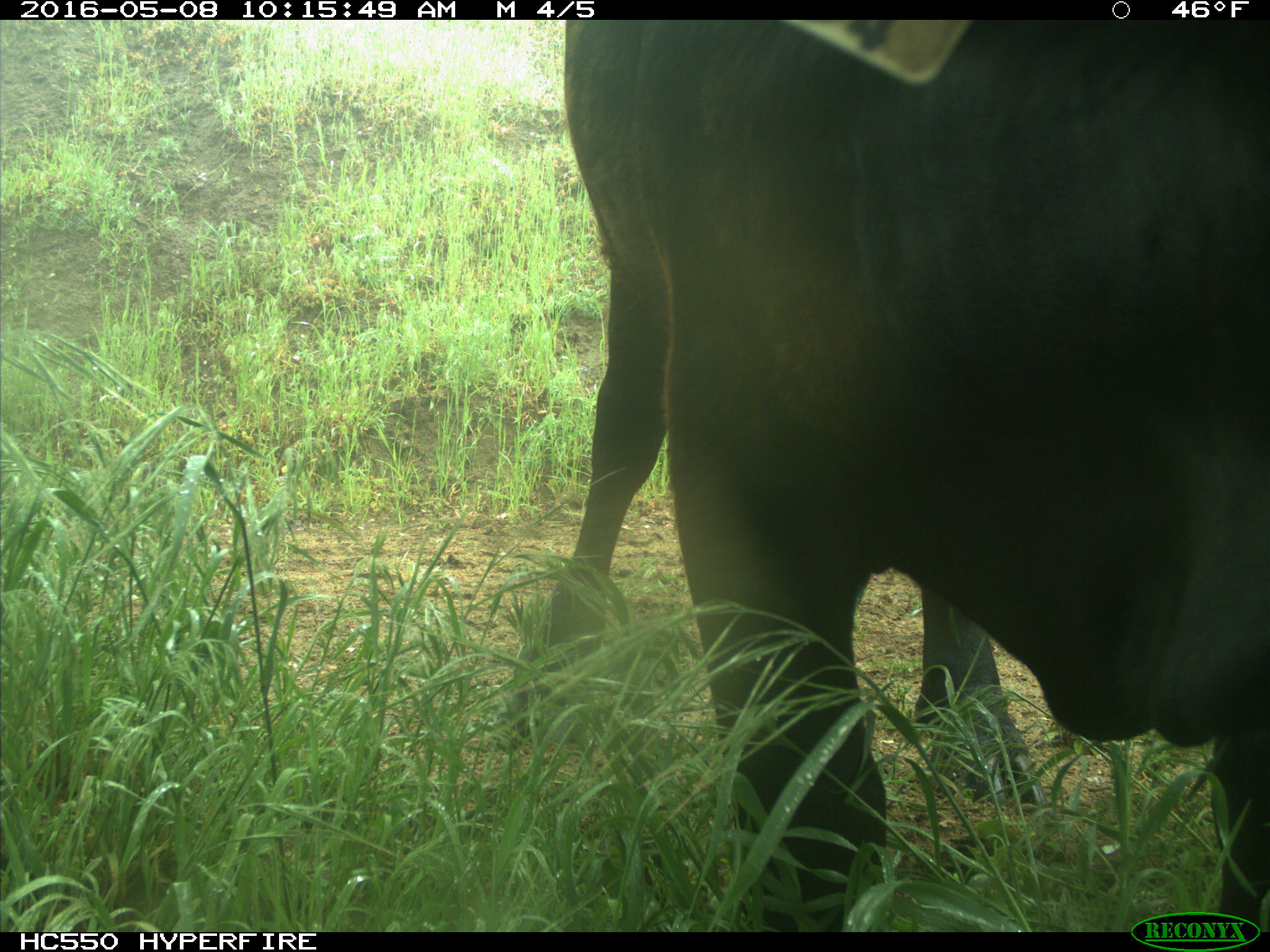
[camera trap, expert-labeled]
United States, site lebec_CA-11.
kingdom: Animalia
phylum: Chordata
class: Mammalia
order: Artiodactyla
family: Bovidae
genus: Bos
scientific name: Bos taurus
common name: domestic cow